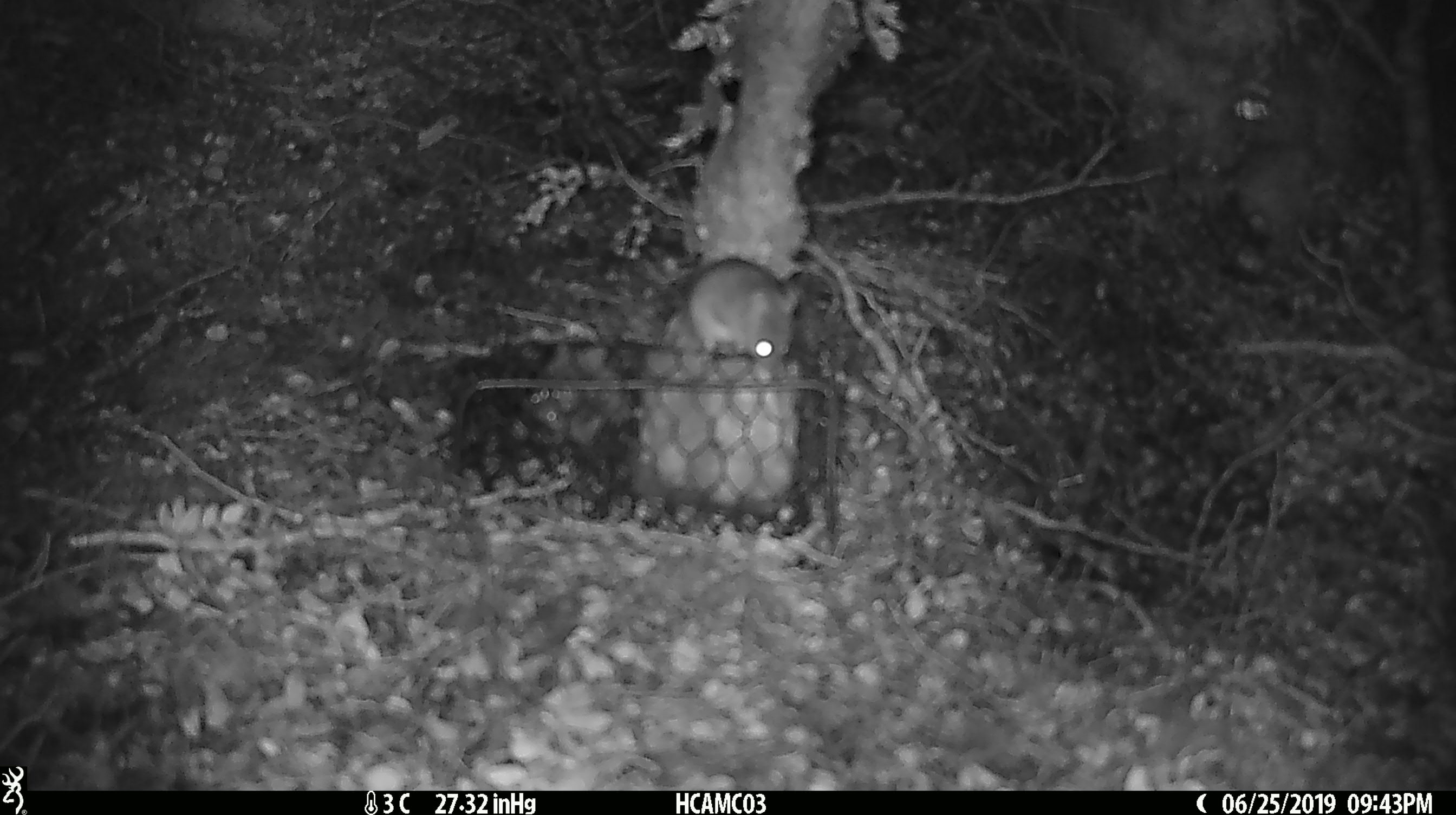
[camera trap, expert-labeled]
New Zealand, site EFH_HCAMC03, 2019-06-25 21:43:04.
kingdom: Animalia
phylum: Chordata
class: Mammalia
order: Rodentia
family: Muridae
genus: Mus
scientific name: Mus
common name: mouse